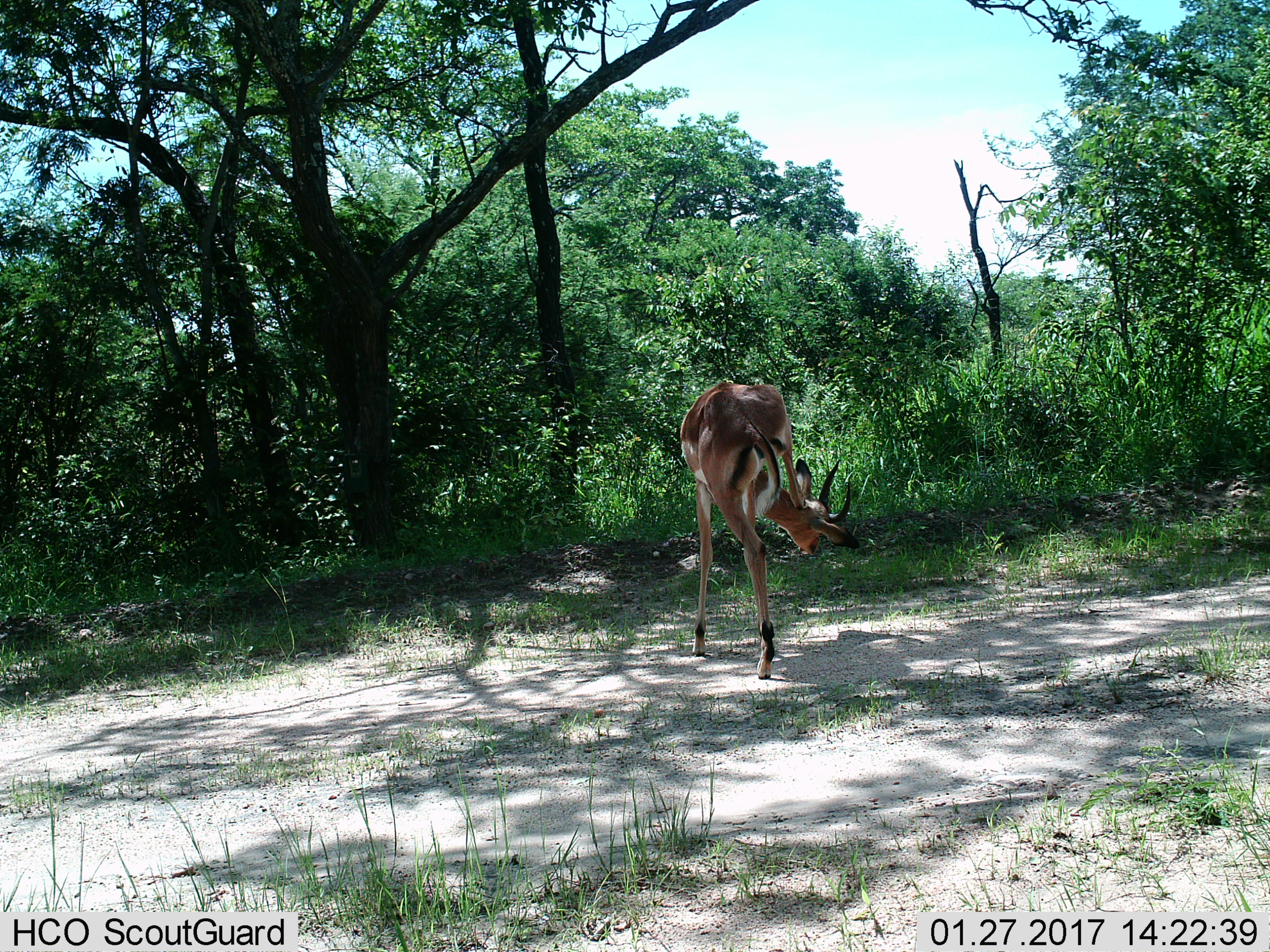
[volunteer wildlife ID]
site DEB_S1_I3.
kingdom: Animalia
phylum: Chordata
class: Mammalia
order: Artiodactyla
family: Bovidae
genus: Aepyceros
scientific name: Aepyceros melampus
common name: impala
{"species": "impala (Aepyceros melampus)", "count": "1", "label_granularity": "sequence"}